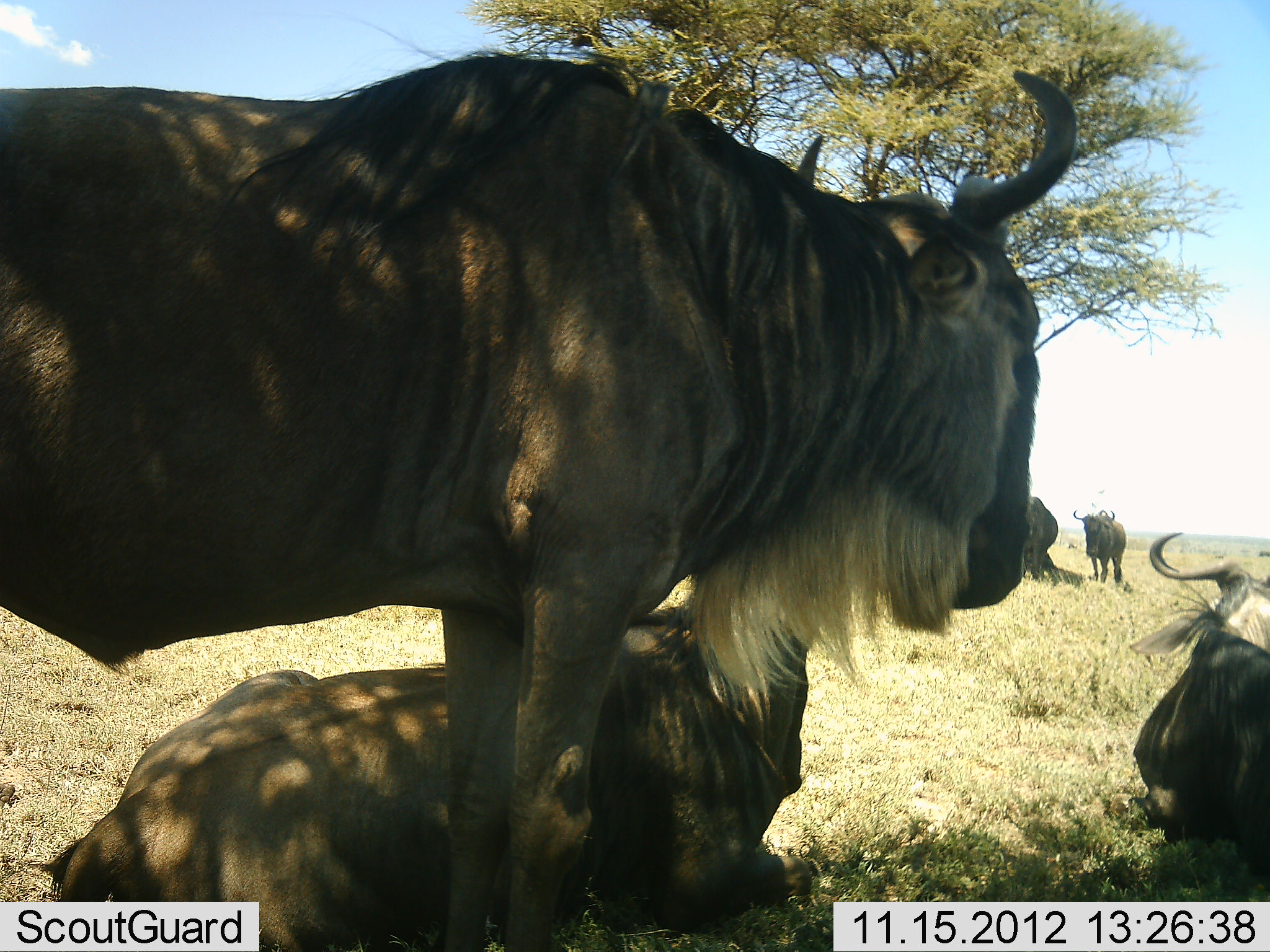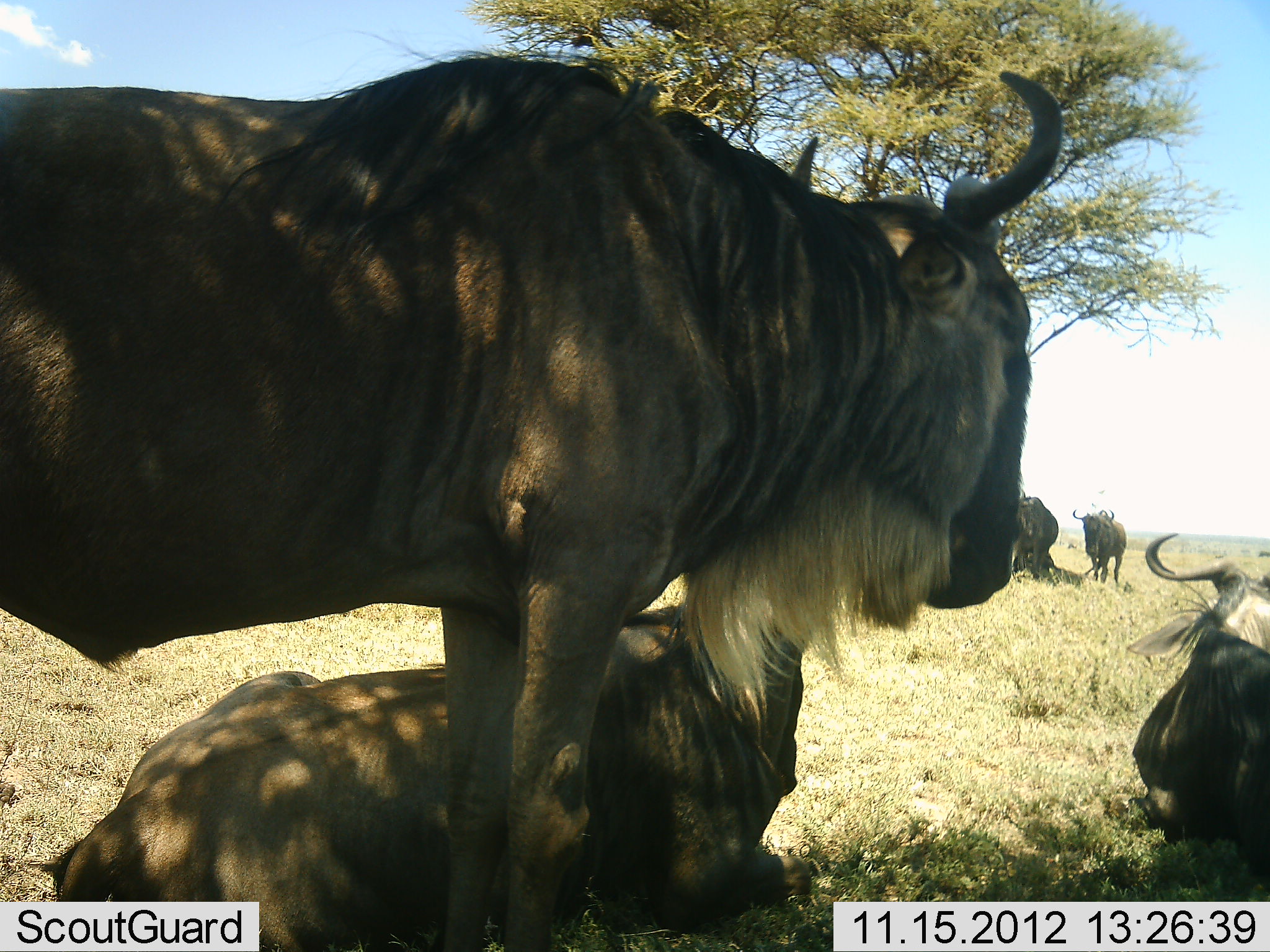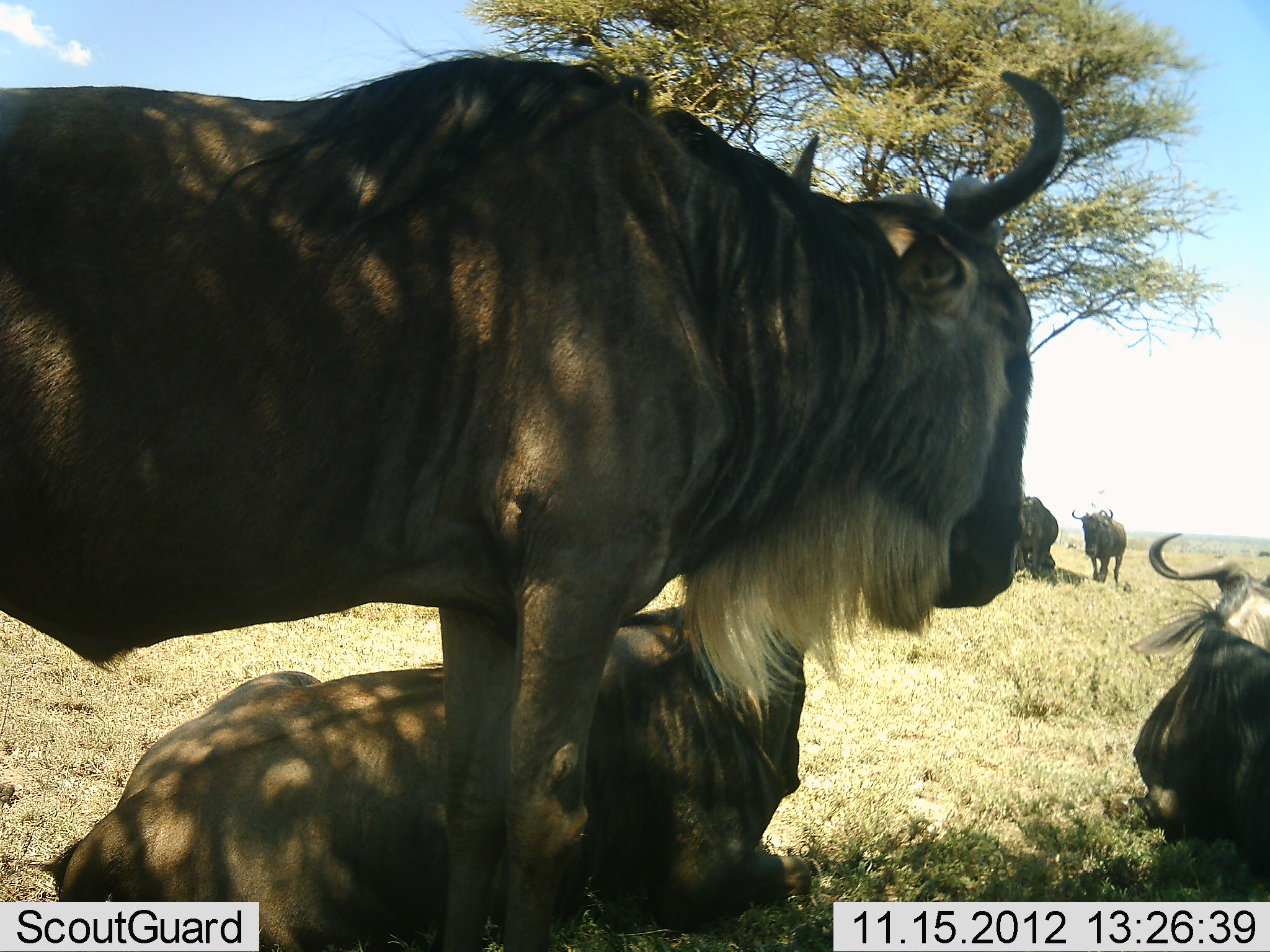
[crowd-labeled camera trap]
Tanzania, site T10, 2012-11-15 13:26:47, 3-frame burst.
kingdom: Animalia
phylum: Chordata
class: Mammalia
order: Artiodactyla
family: Bovidae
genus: Connochaetes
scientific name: Connochaetes taurinus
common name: blue wildebeest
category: wildebeest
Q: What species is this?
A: Wildebeest (blue wildebeest) (Connochaetes taurinus).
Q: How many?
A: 5.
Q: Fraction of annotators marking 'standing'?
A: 80%.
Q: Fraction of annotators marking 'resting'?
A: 100%.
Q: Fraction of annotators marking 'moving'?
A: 0%.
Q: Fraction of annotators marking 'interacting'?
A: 0%.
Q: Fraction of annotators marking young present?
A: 0%.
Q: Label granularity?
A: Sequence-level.